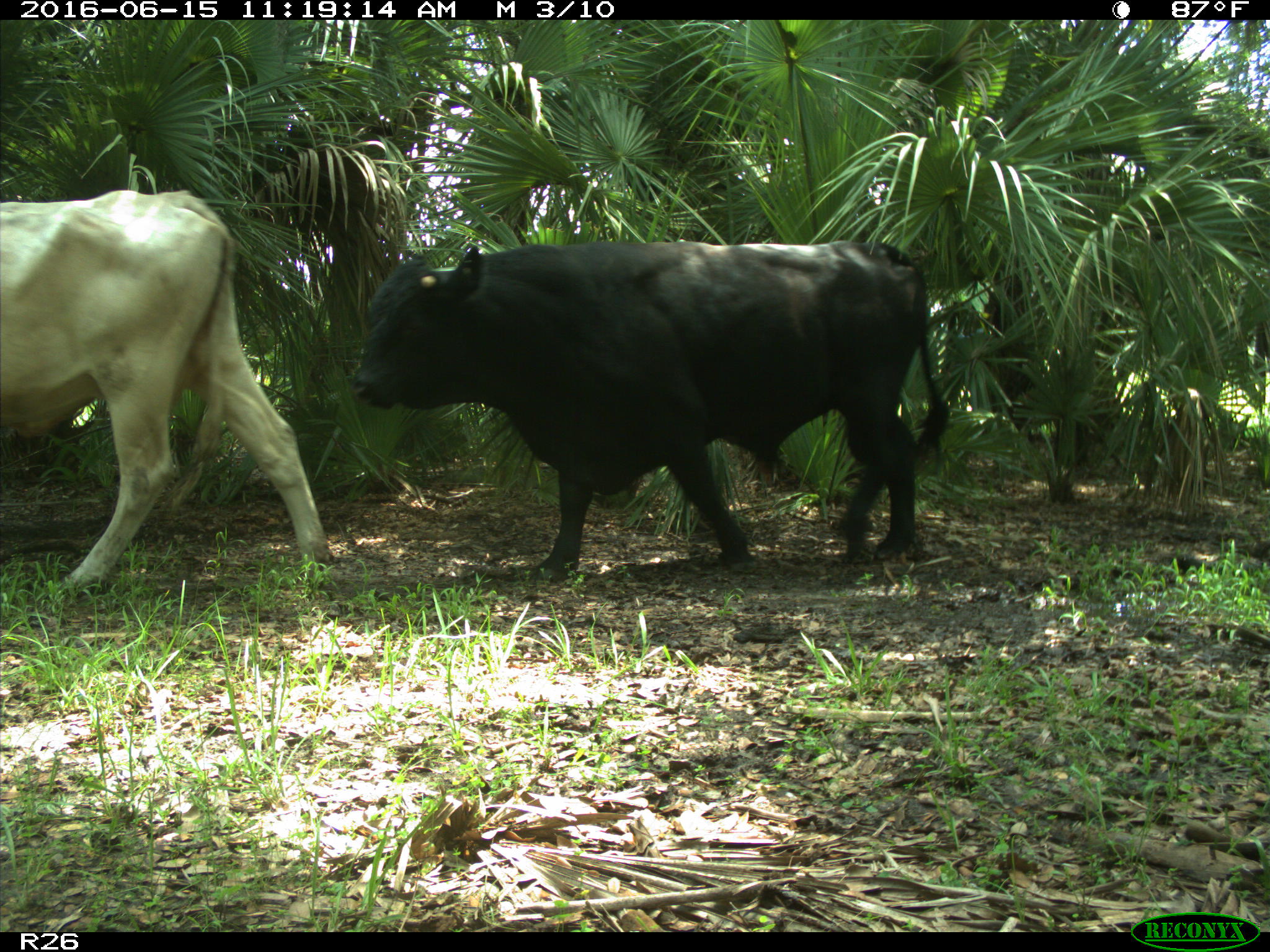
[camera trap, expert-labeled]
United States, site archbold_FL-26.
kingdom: Animalia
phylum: Chordata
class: Mammalia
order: Artiodactyla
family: Bovidae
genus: Bos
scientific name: Bos taurus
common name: domestic cow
Bos taurus (domestic cow).